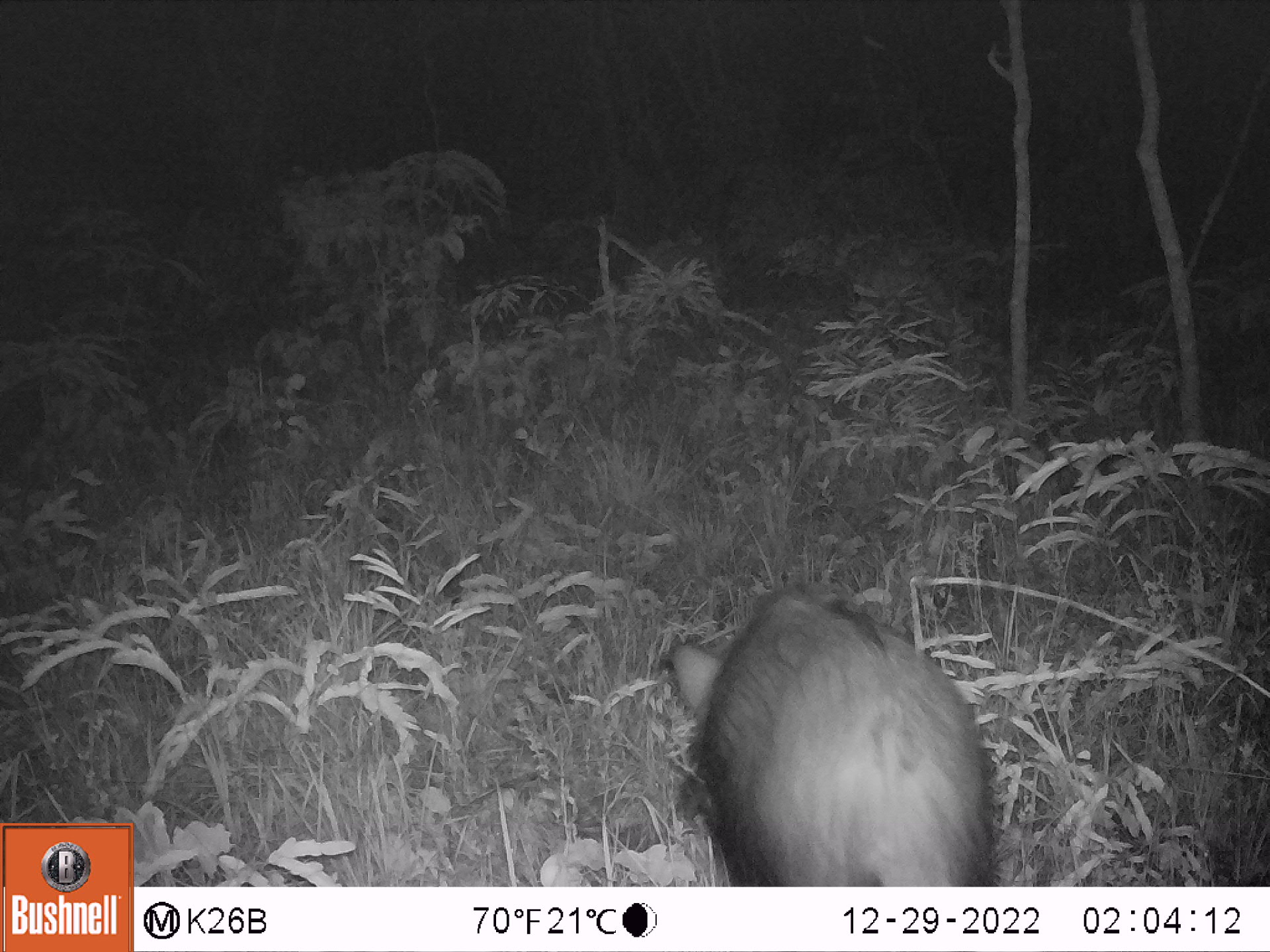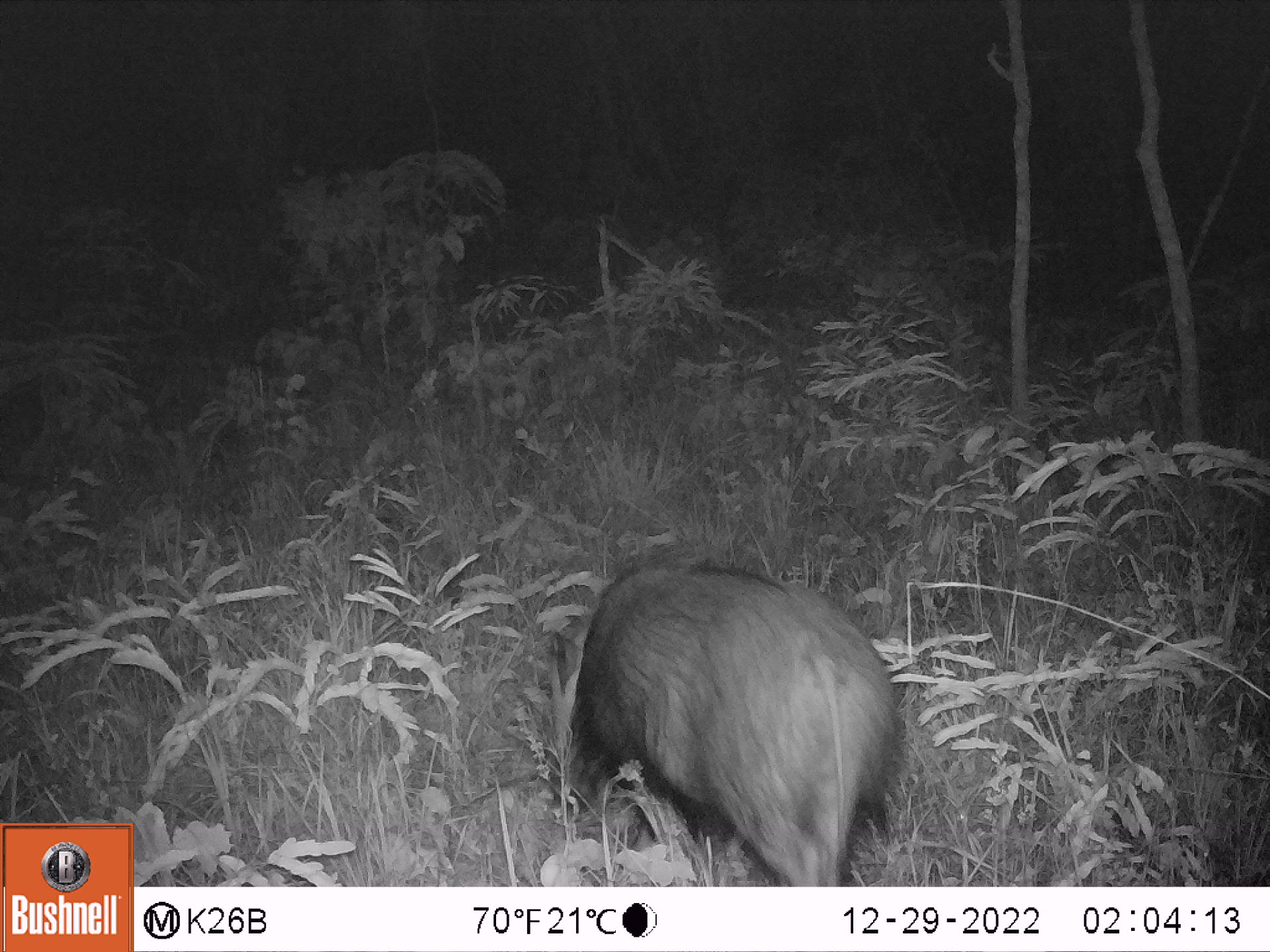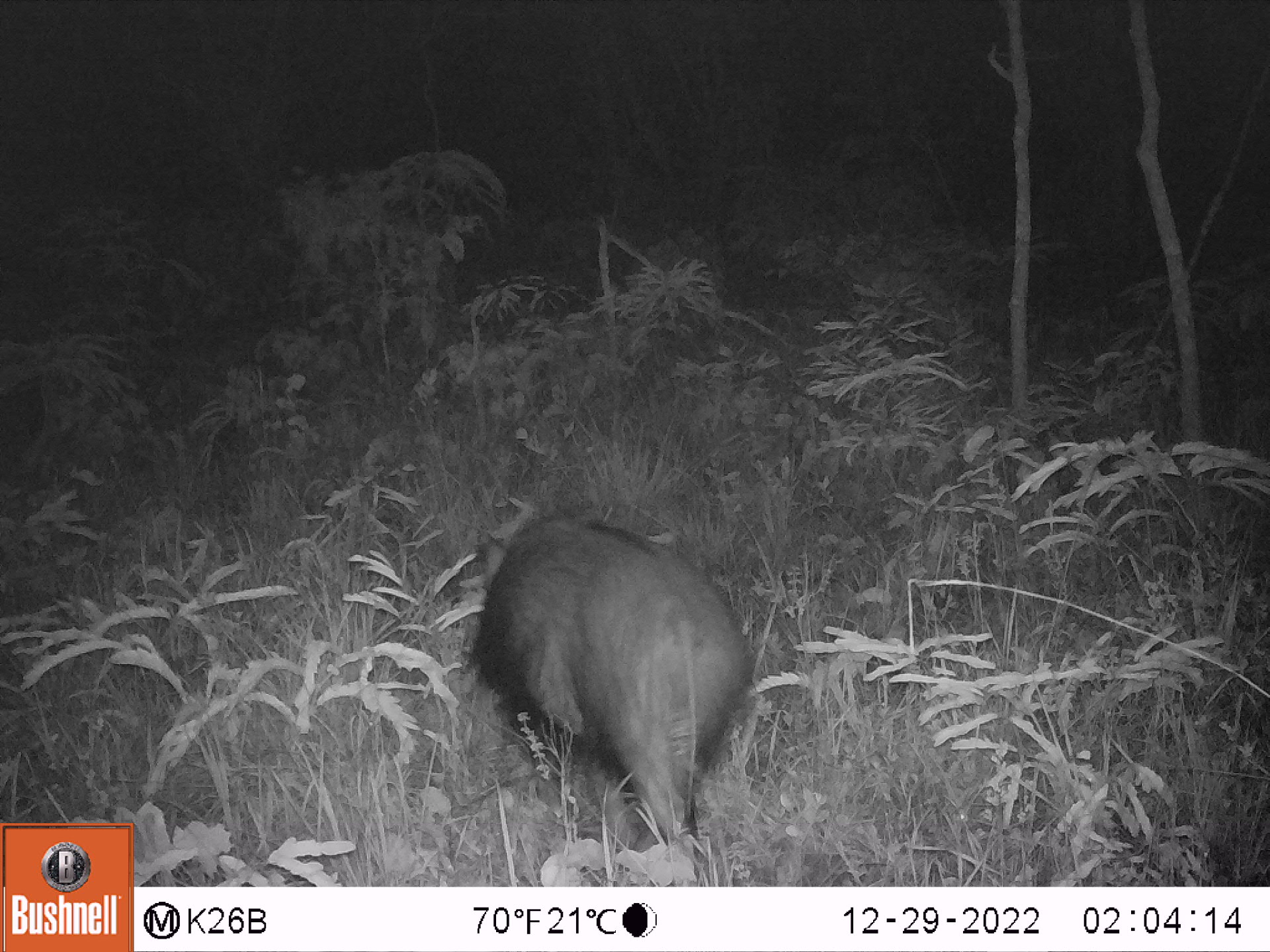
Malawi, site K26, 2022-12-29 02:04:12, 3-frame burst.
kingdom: Animalia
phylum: Chordata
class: Mammalia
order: Artiodactyla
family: Suidae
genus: Potamochoerus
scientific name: Potamochoerus larvatus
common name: bushpig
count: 1